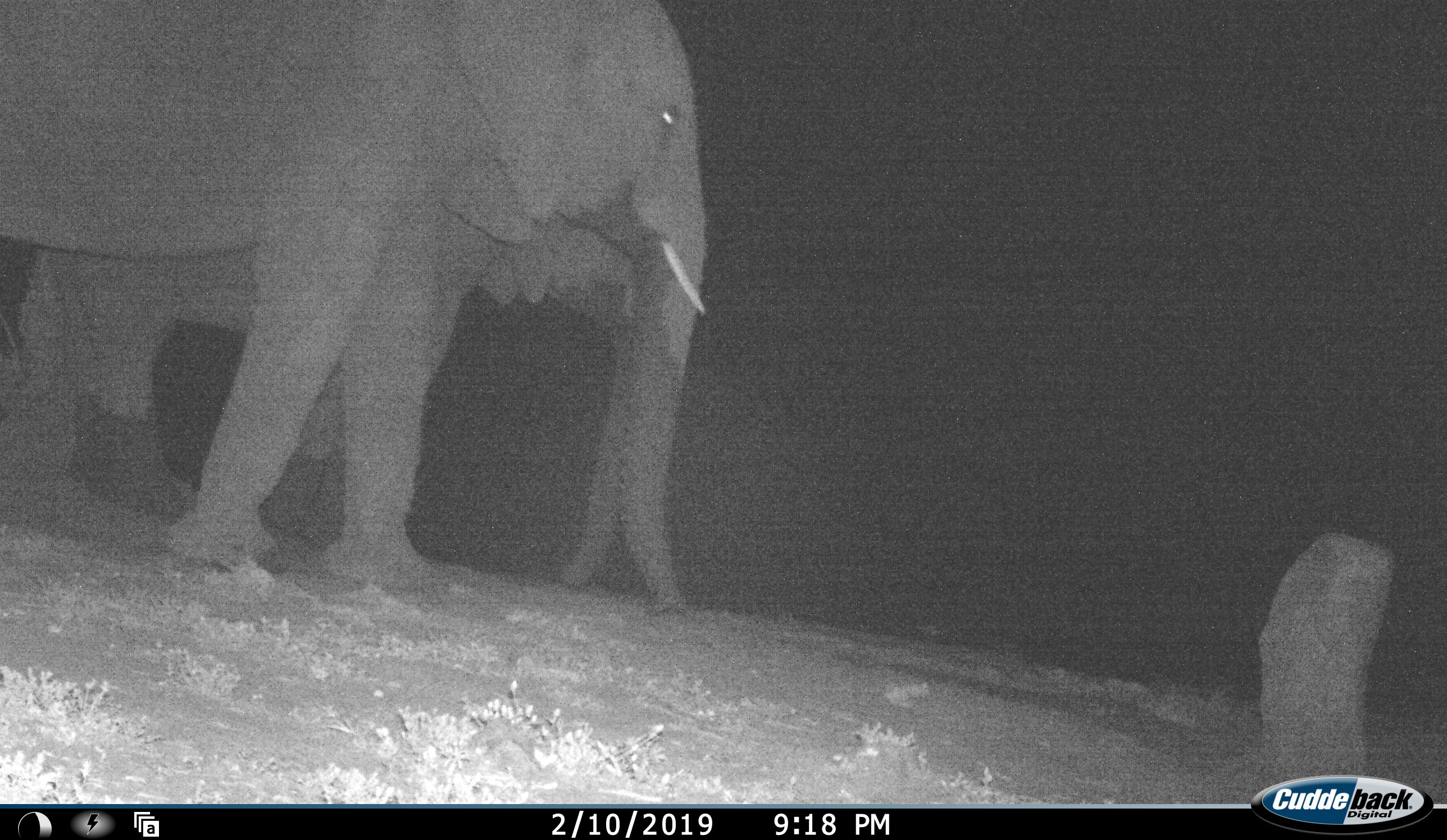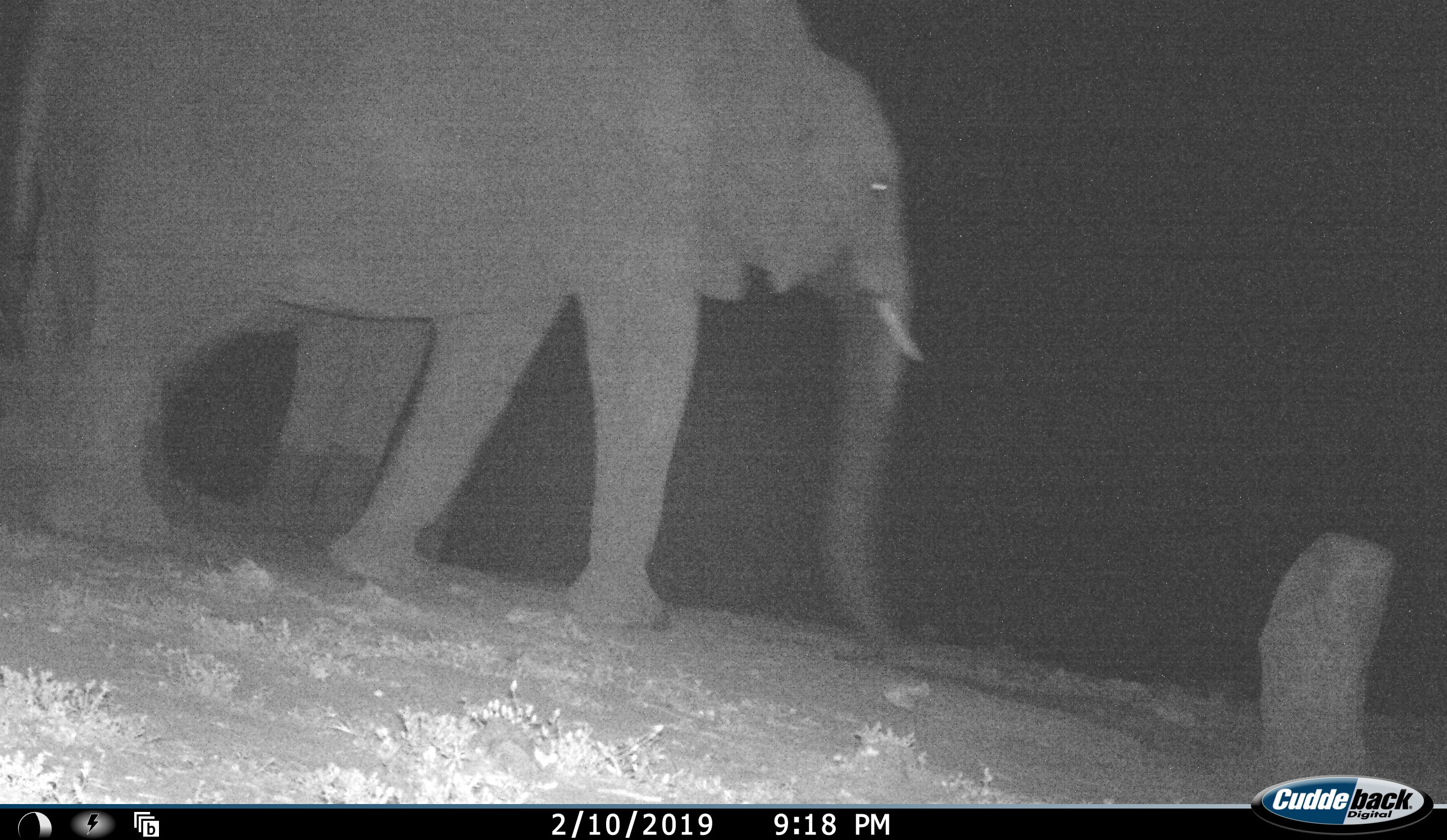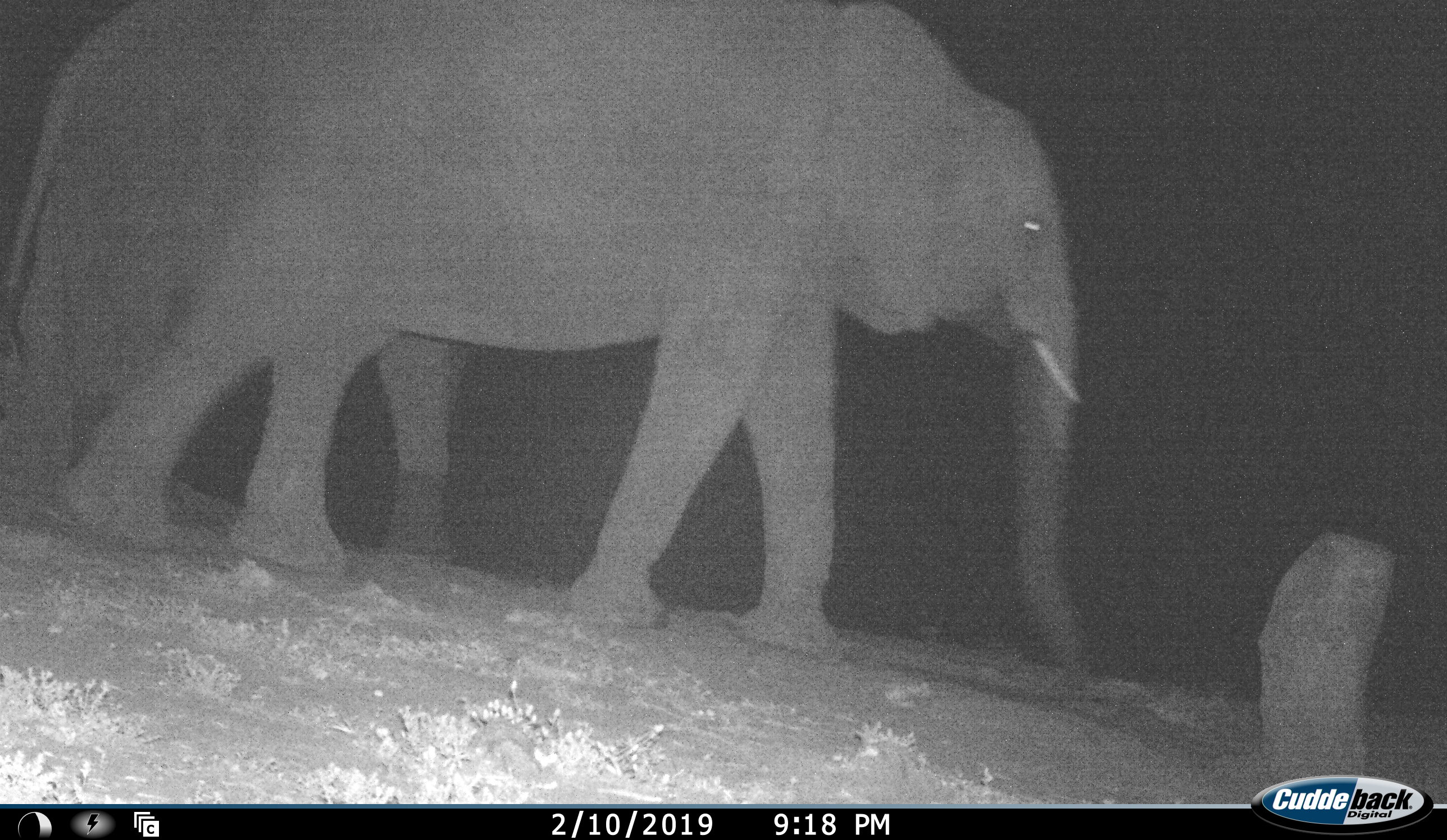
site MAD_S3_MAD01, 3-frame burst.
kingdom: Animalia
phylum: Chordata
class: Mammalia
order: Proboscidea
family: Elephantidae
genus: Loxodonta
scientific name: Loxodonta africana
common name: african bush elephant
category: elephant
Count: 2.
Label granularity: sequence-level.